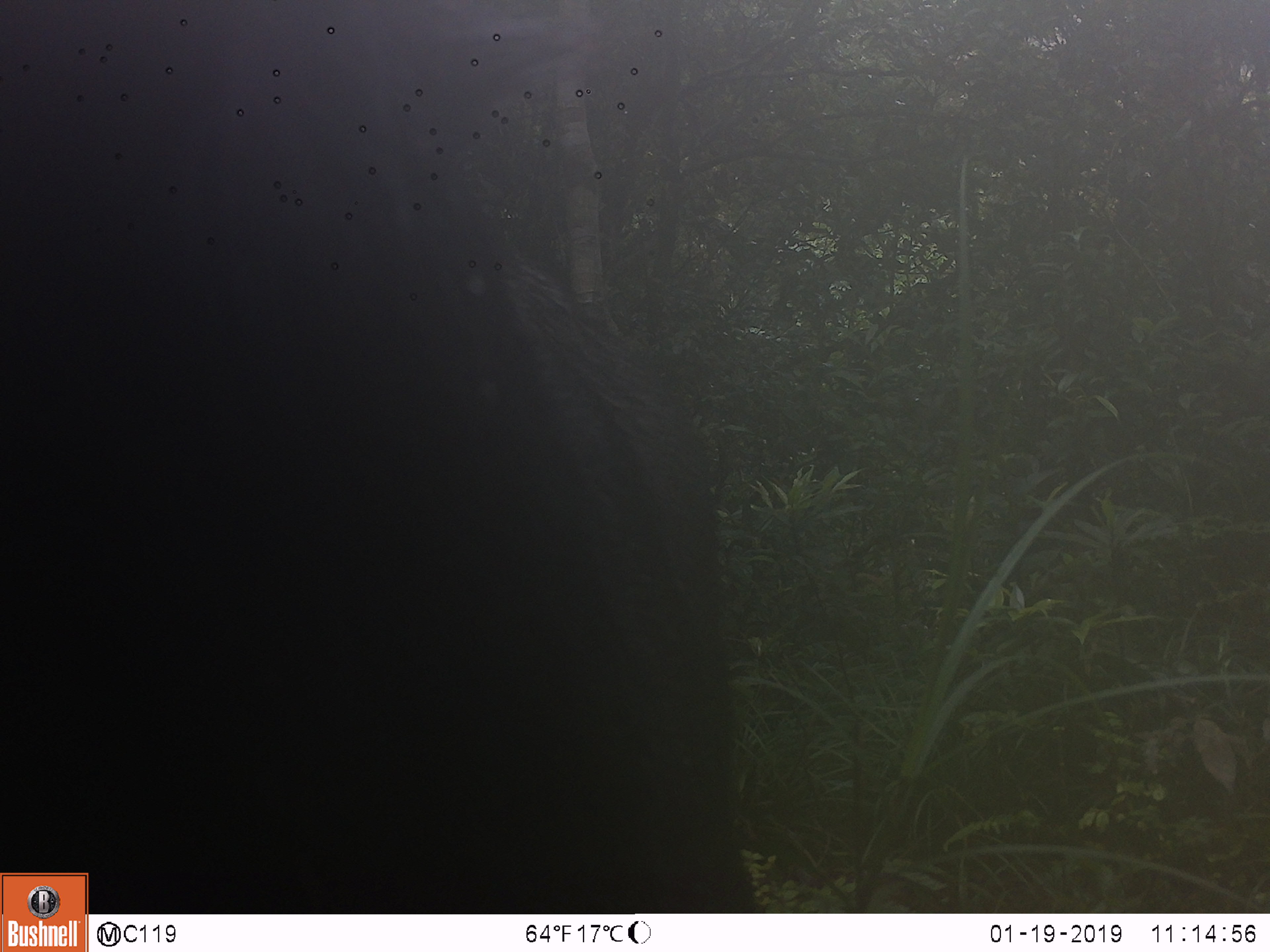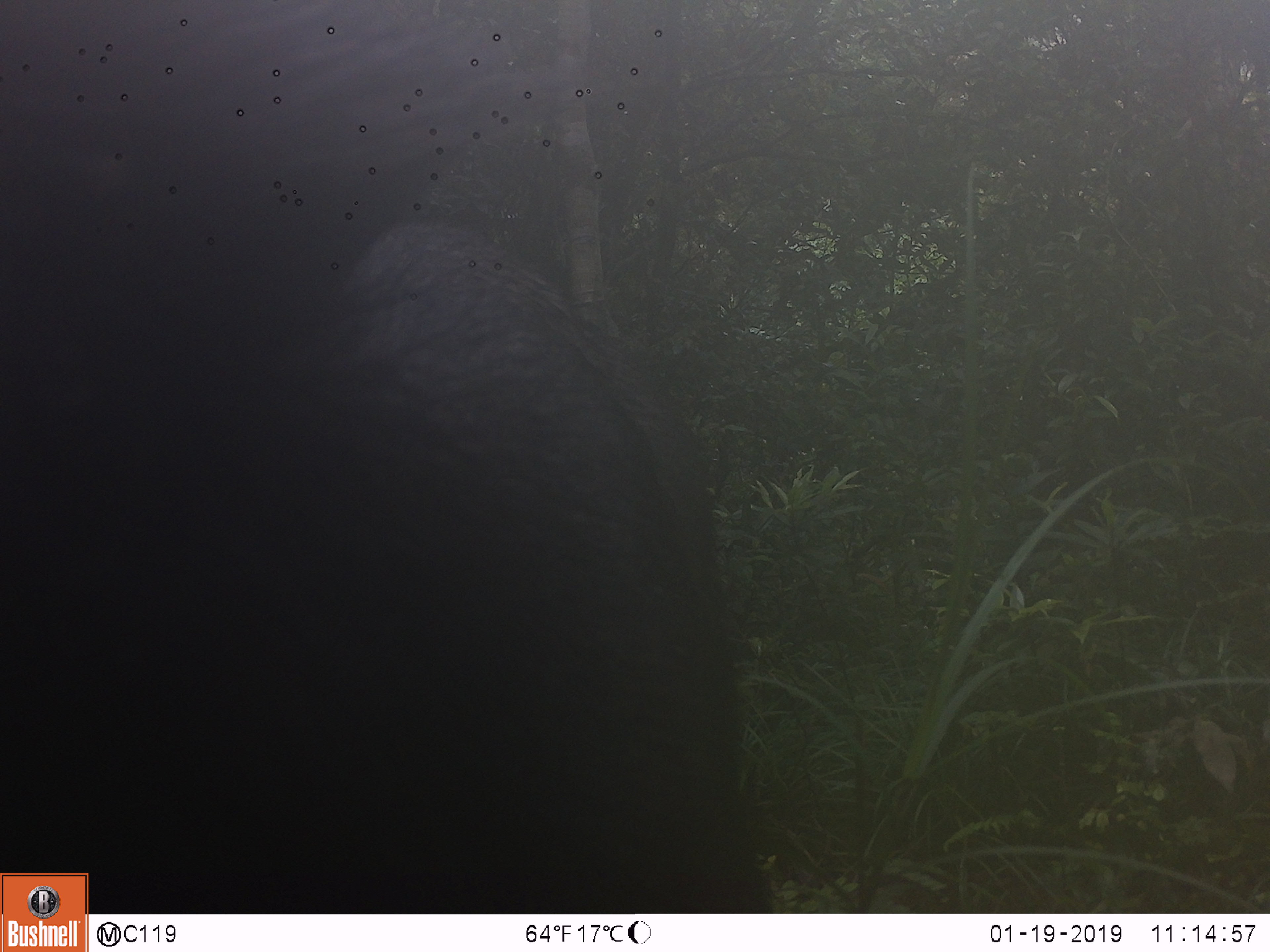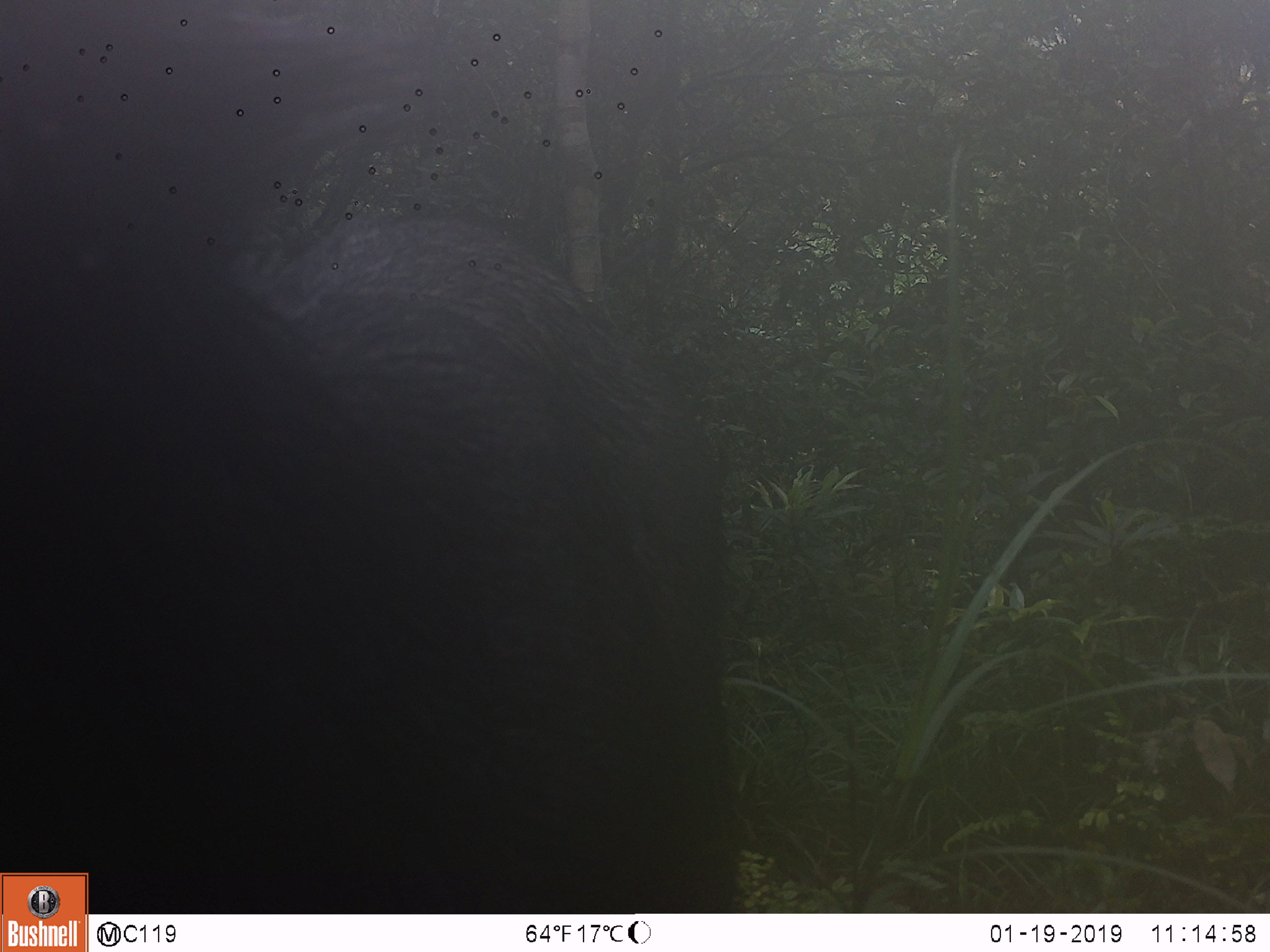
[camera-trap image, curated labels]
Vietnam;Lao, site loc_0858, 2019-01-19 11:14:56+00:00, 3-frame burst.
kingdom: Animalia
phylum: Chordata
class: Mammalia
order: Artiodactyla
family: Bovidae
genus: Capricornis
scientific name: Capricornis sumatraensis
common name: chinese serow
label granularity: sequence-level